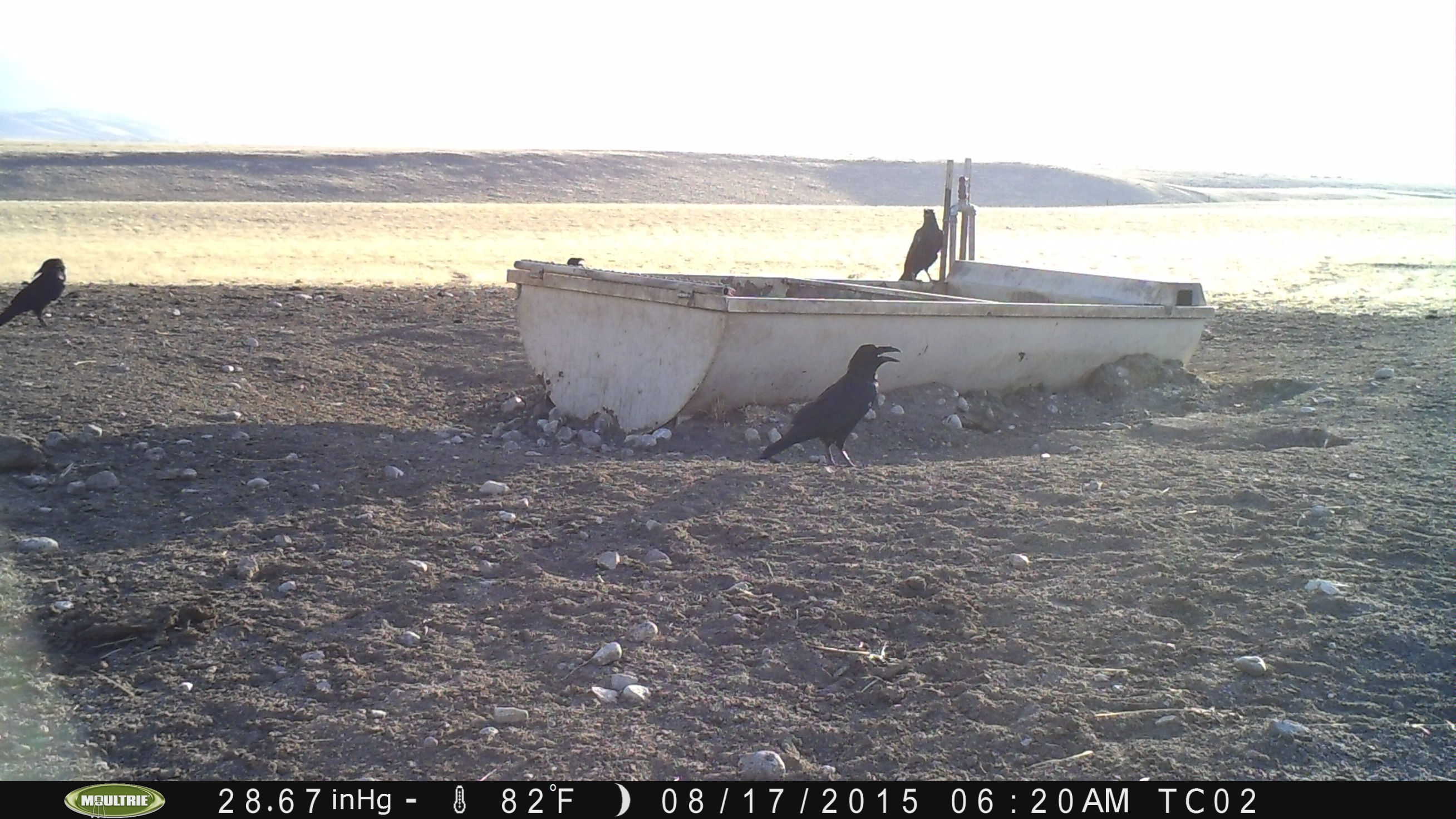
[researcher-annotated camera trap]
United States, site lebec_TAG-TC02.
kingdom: Animalia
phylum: Chordata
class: Aves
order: Passeriformes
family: Corvidae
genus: Corvus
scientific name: Corvus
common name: crows and ravens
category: unidentified corvus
Unidentified corvus (crows and ravens) (Corvus).